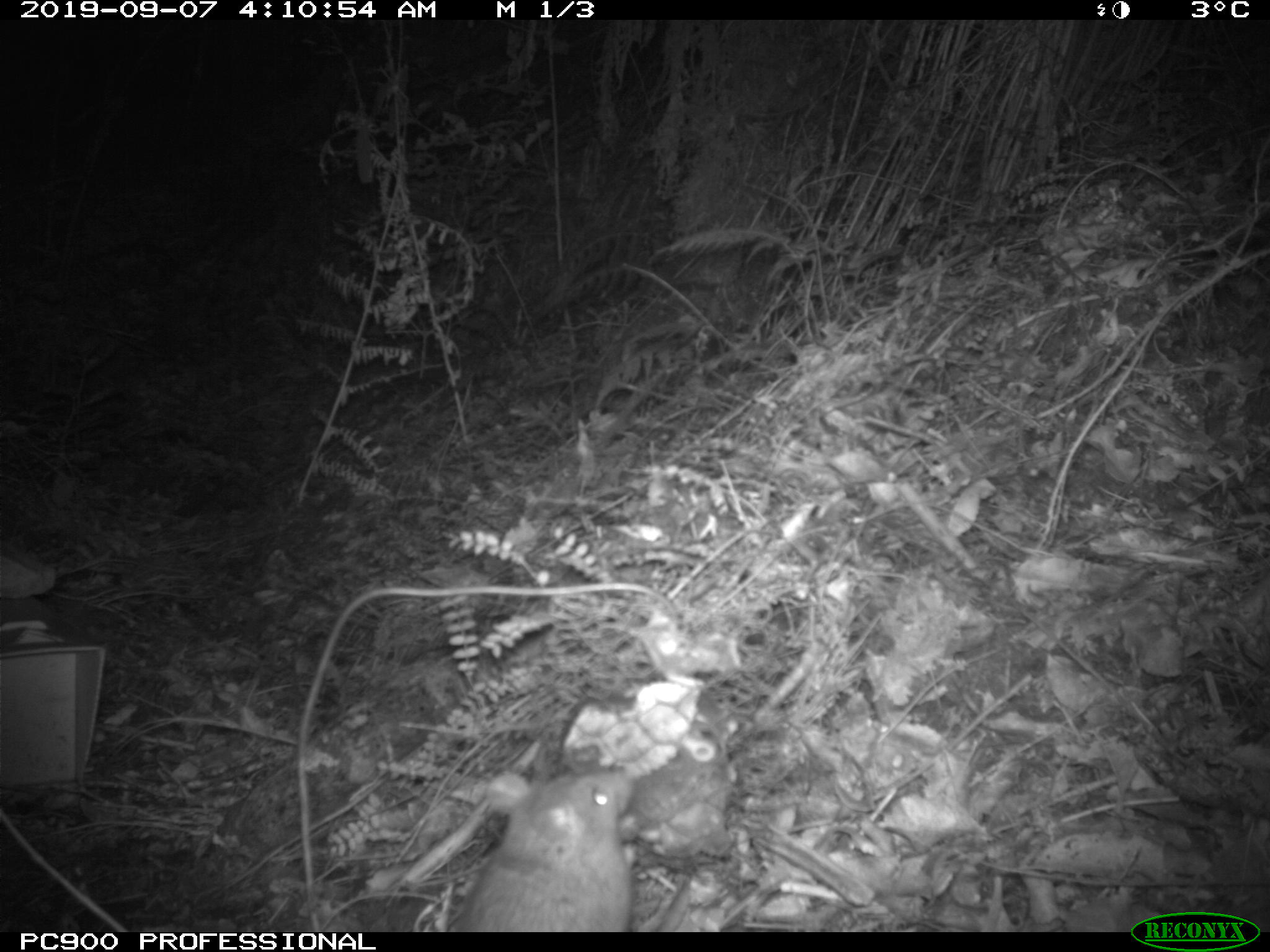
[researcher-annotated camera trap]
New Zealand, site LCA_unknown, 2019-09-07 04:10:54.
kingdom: Animalia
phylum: Chordata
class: Mammalia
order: Rodentia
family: Muridae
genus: Rattus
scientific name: Rattus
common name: rat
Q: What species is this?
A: Rat (Rattus).